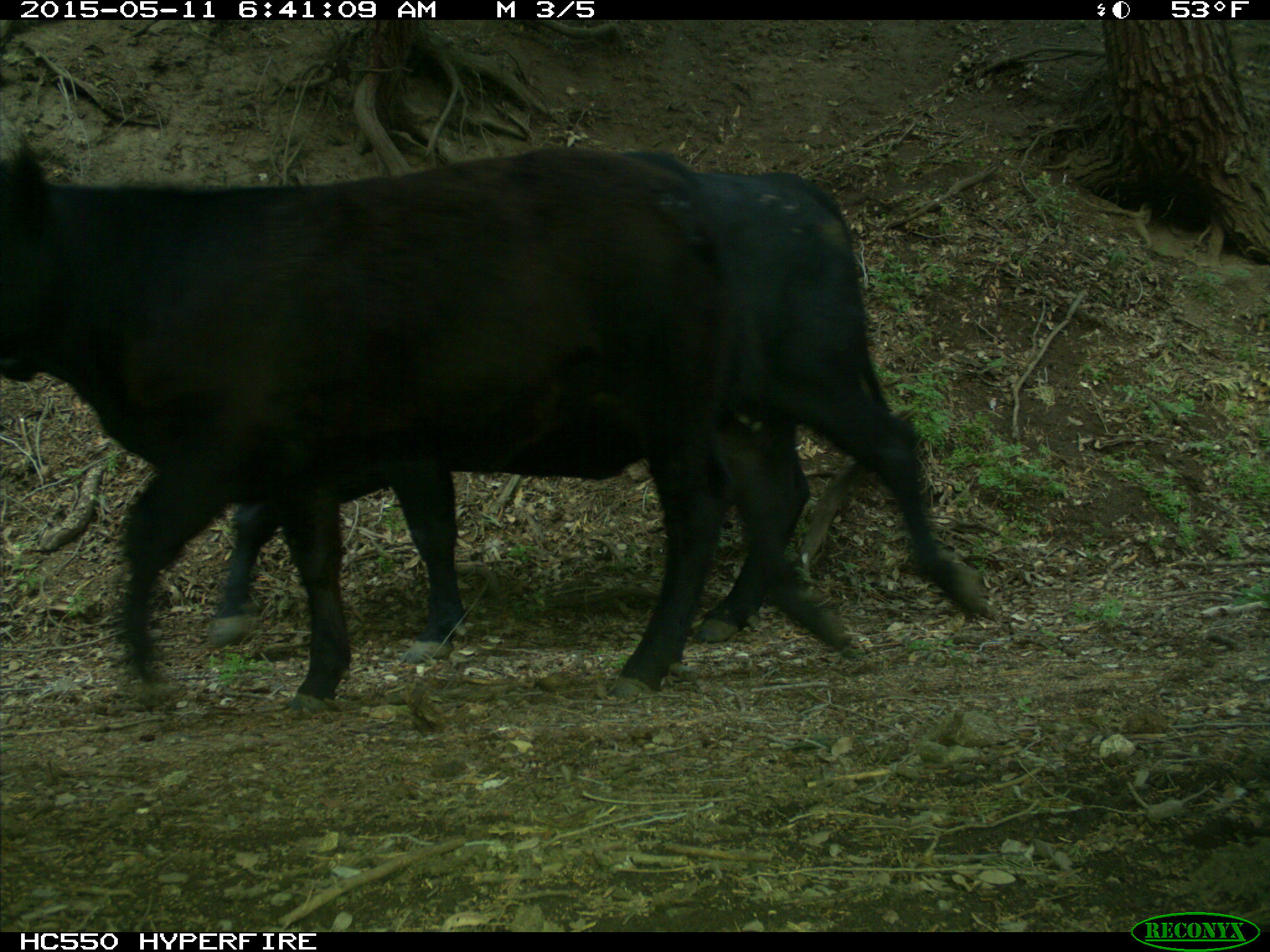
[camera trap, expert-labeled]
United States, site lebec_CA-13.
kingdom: Animalia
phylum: Chordata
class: Mammalia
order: Artiodactyla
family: Bovidae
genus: Bos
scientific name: Bos taurus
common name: domestic cow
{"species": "Bos taurus (domestic cow)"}